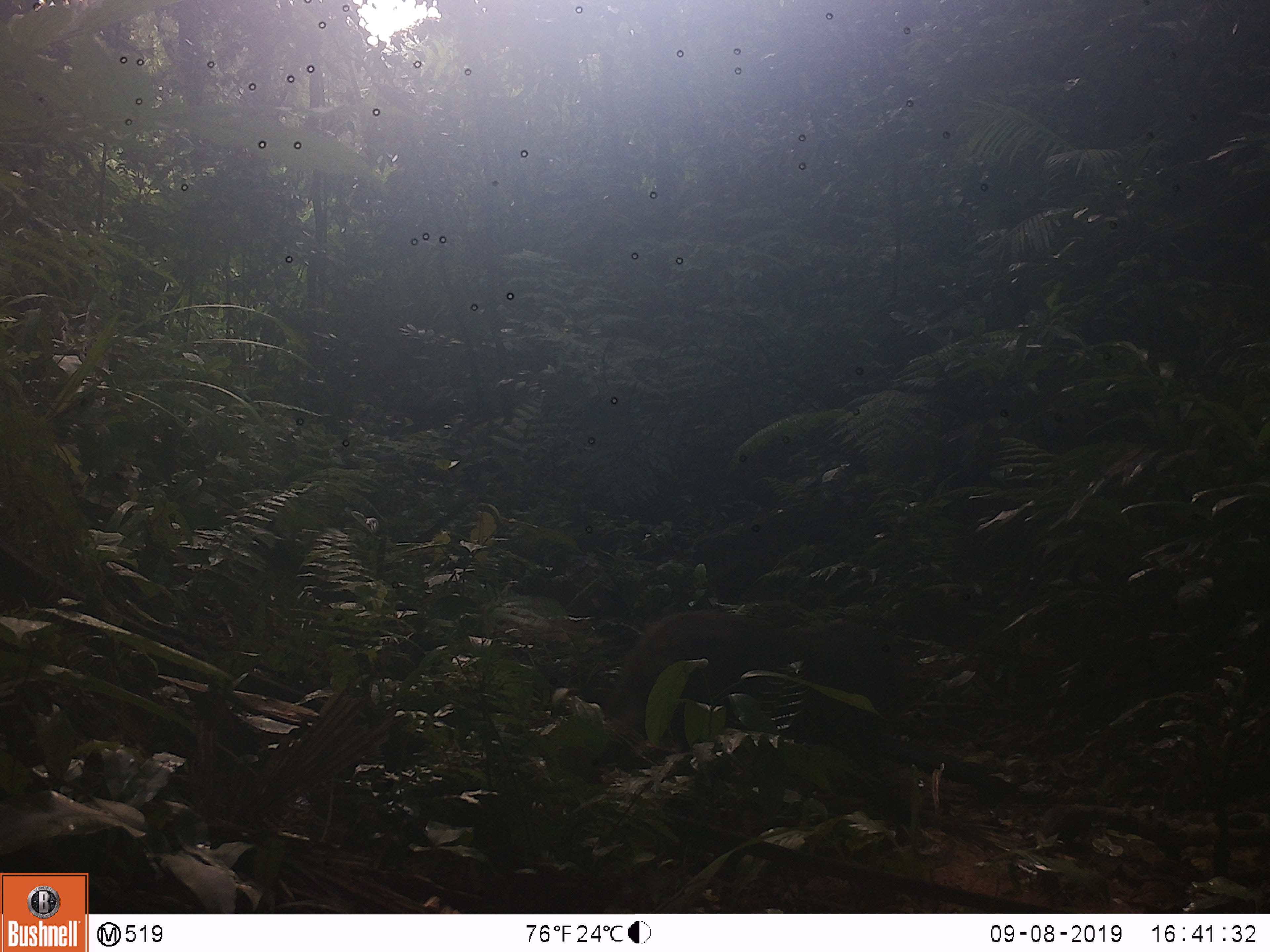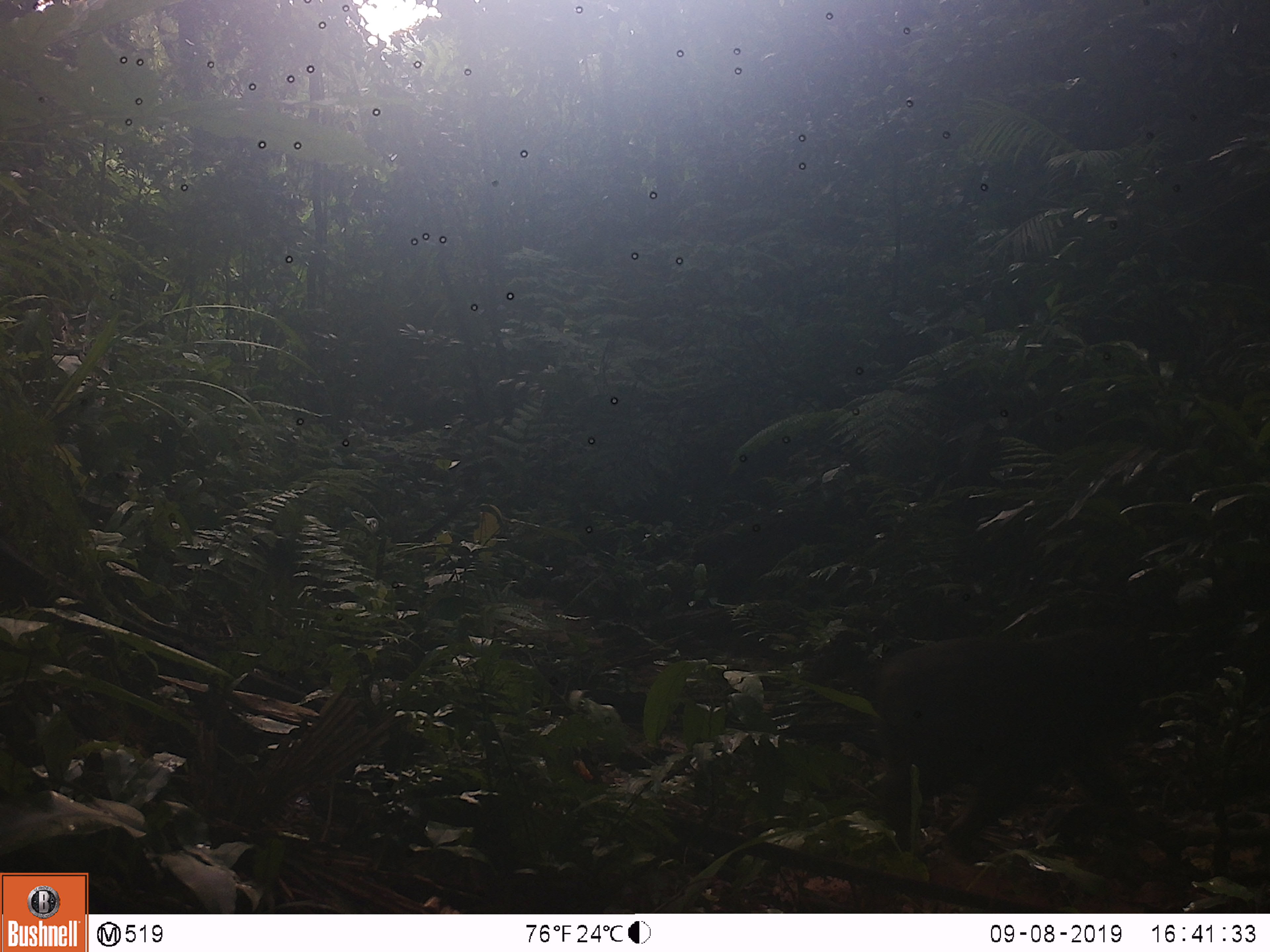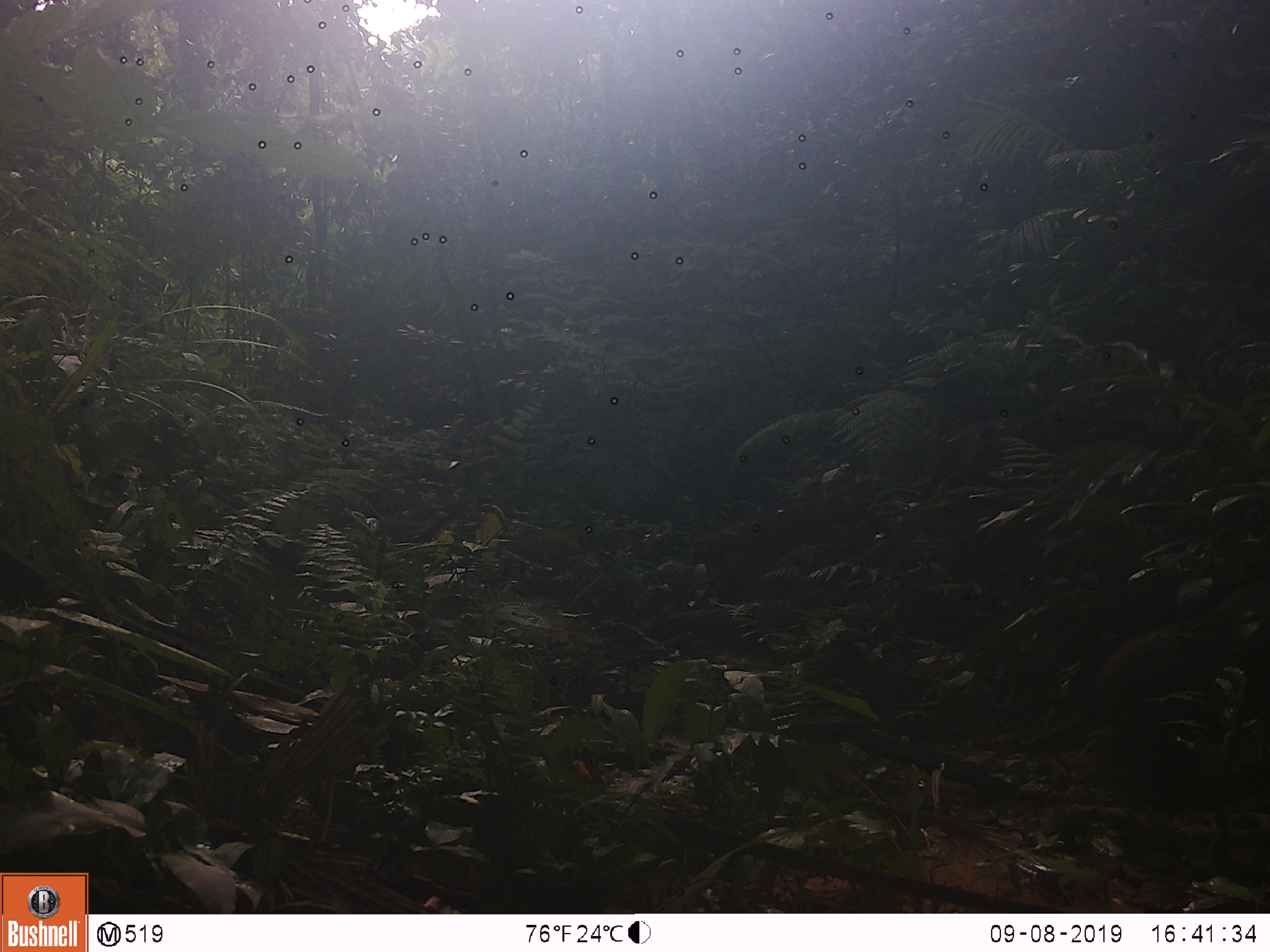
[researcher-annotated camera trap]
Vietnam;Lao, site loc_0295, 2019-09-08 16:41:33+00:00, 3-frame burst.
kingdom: Animalia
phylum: Chordata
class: Mammalia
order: Primates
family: Cercopithecidae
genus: Macaca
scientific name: Macaca arctoides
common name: stump-tailed macaque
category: stump tailed macaque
Stump tailed macaque (stump-tailed macaque) (Macaca arctoides). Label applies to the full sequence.